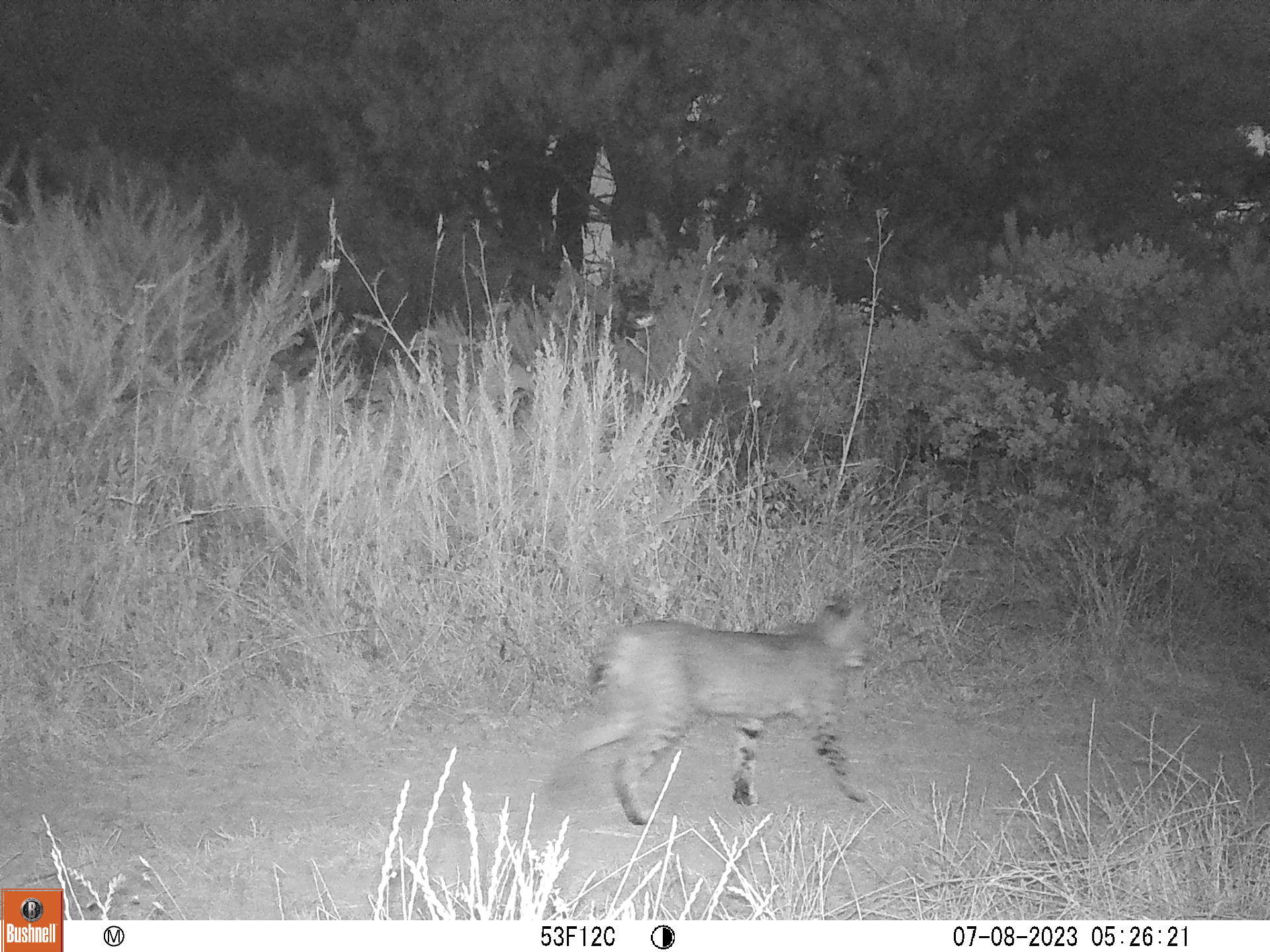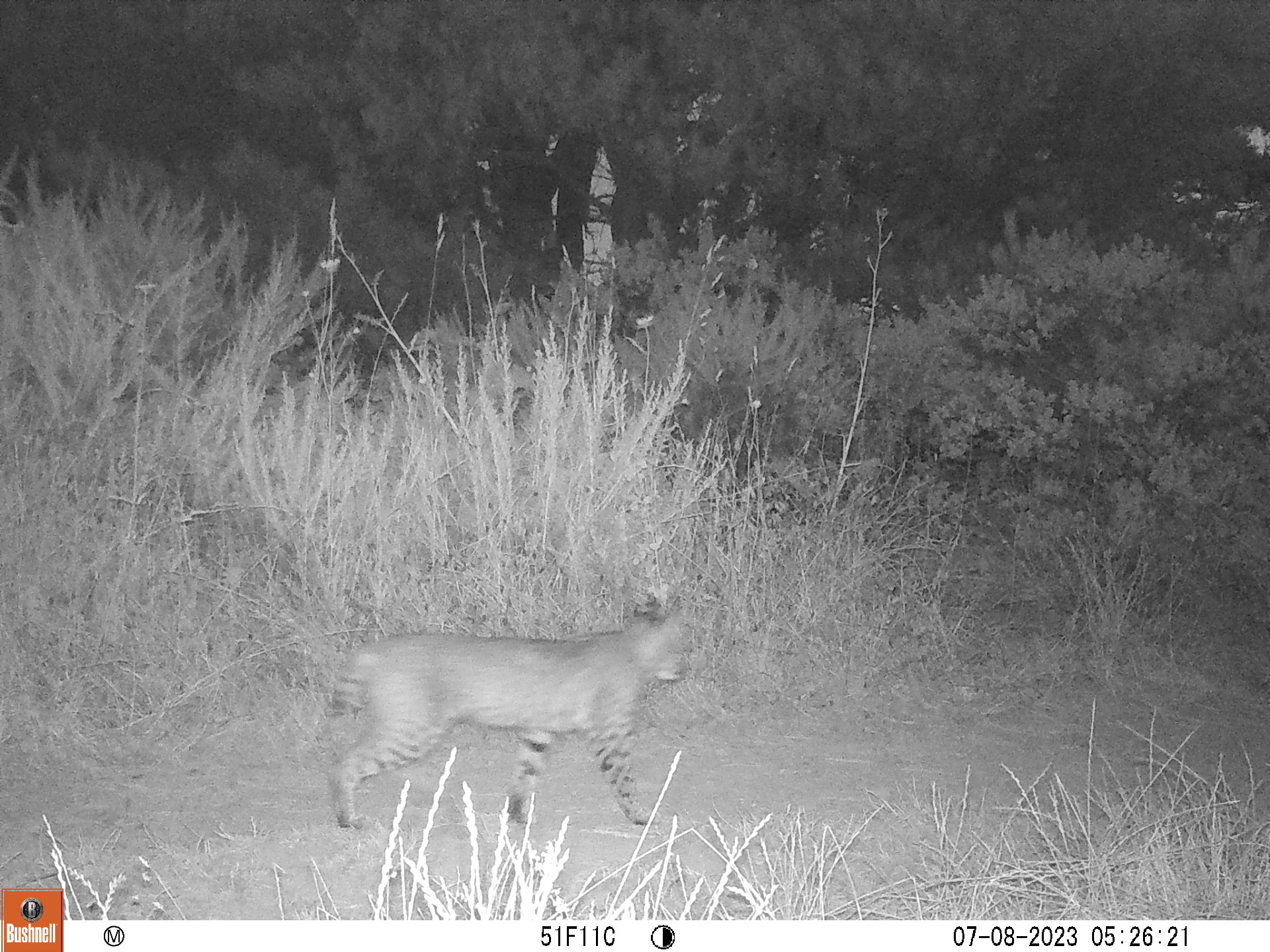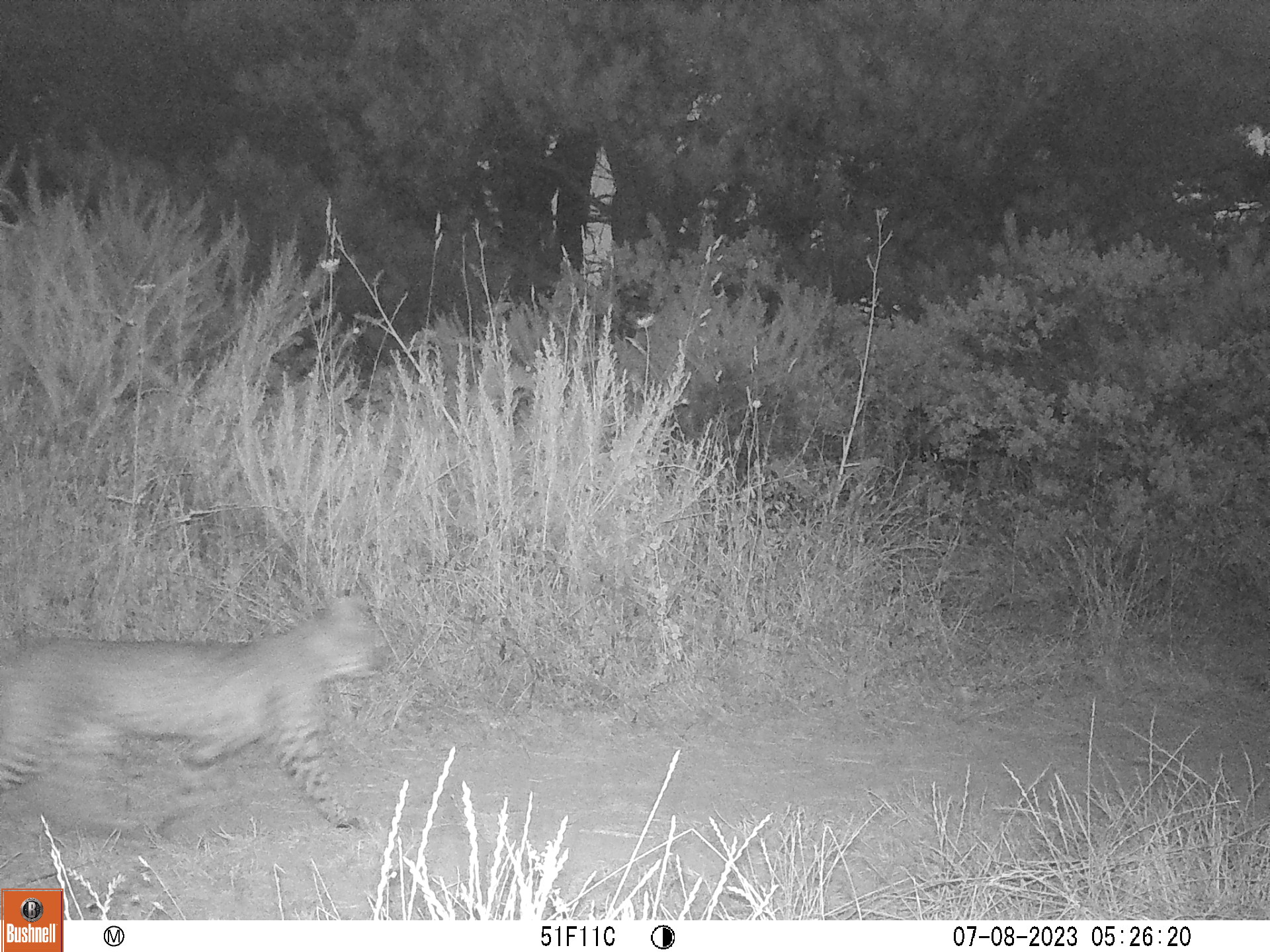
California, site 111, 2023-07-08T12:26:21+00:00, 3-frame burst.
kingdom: Animalia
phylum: Chordata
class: Mammalia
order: Carnivora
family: Felidae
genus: Lynx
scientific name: Lynx rufus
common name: bobcat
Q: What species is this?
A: Bobcat (Lynx rufus).